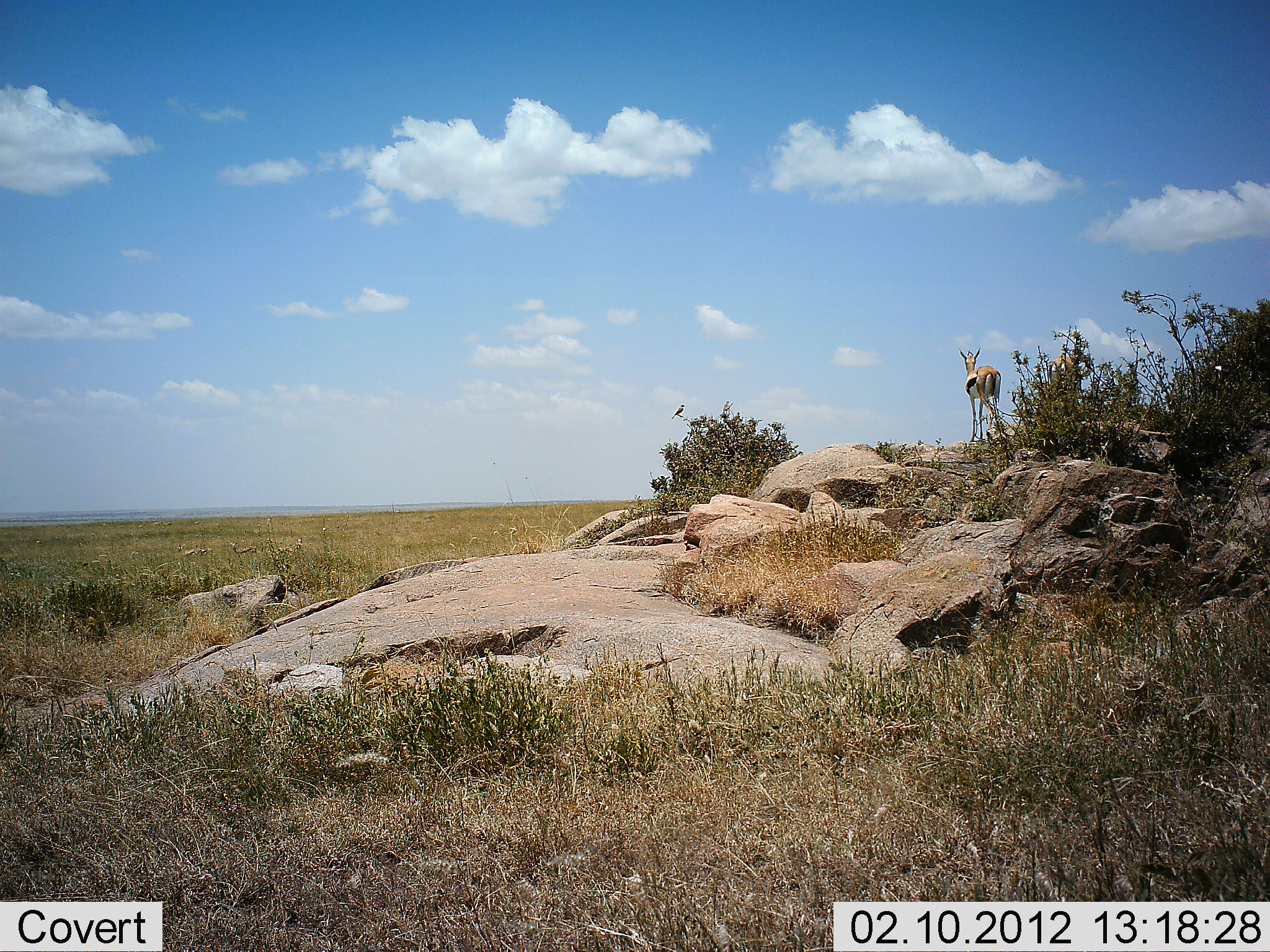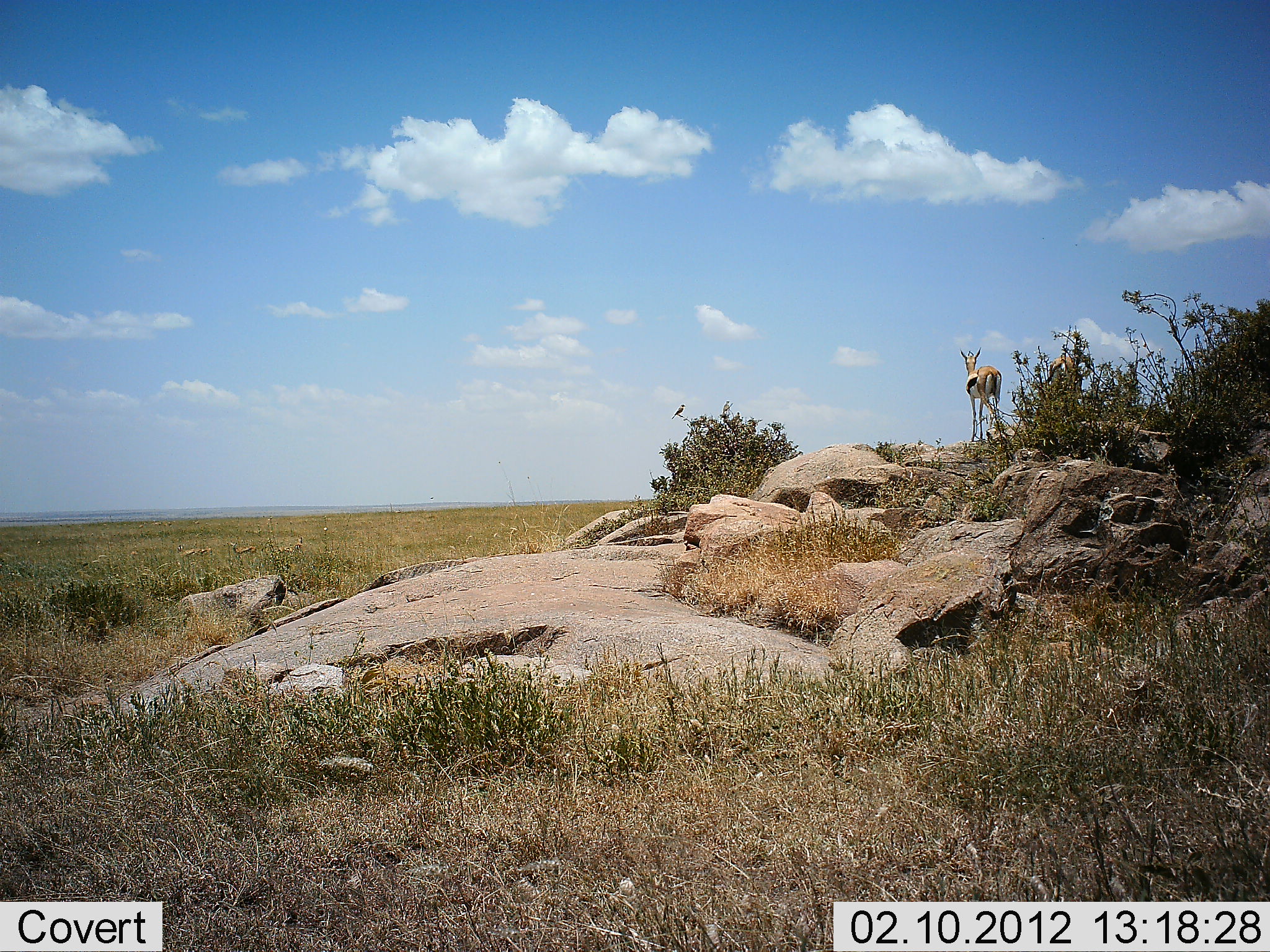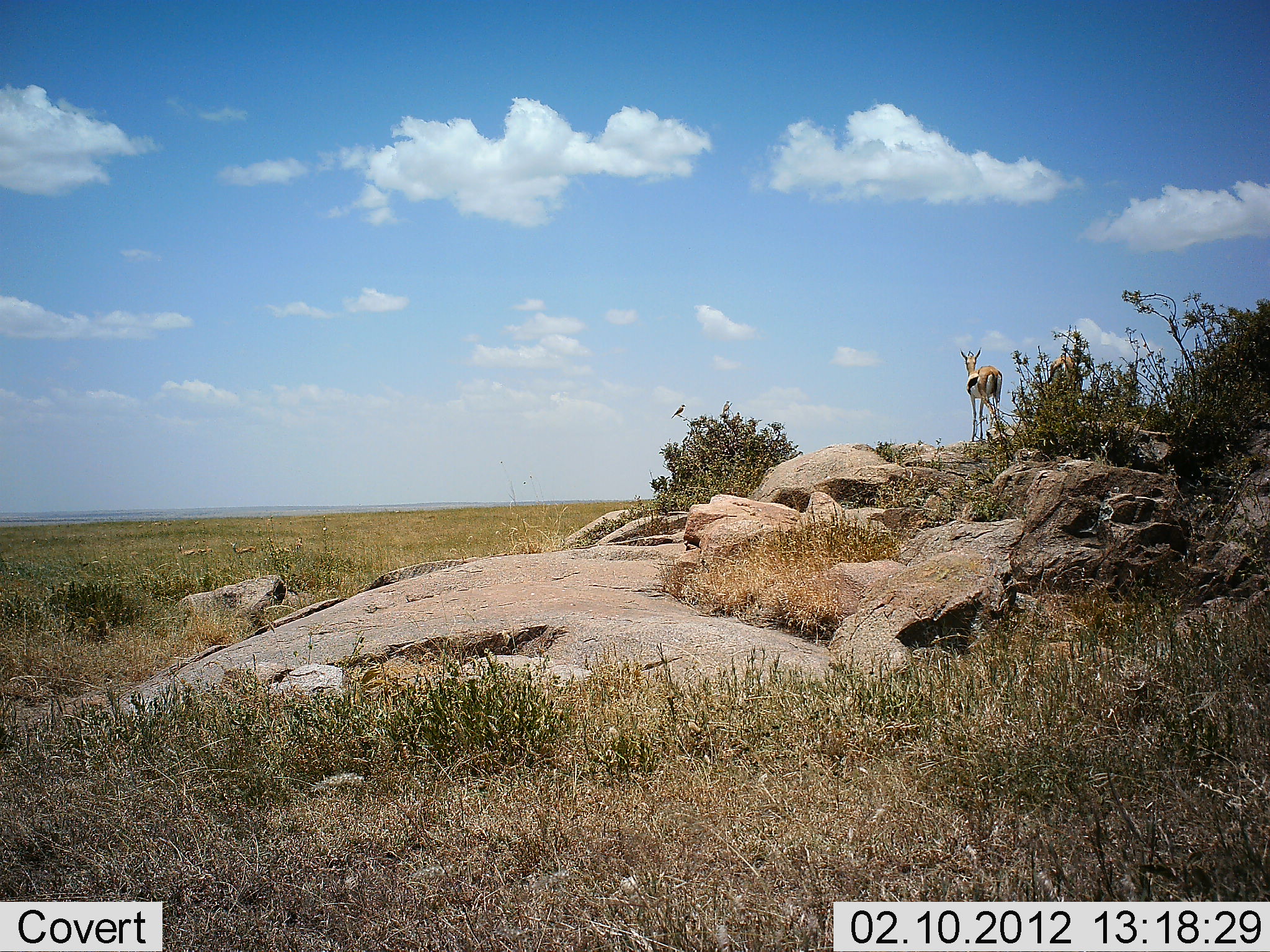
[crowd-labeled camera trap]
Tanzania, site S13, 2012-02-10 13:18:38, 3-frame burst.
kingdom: Animalia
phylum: Chordata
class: Mammalia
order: Artiodactyla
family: Bovidae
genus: Eudorcas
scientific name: Eudorcas thomsonii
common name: thomson's gazelle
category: gazellethomsons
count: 1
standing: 100%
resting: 0%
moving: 0%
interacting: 0%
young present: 0%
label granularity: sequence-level